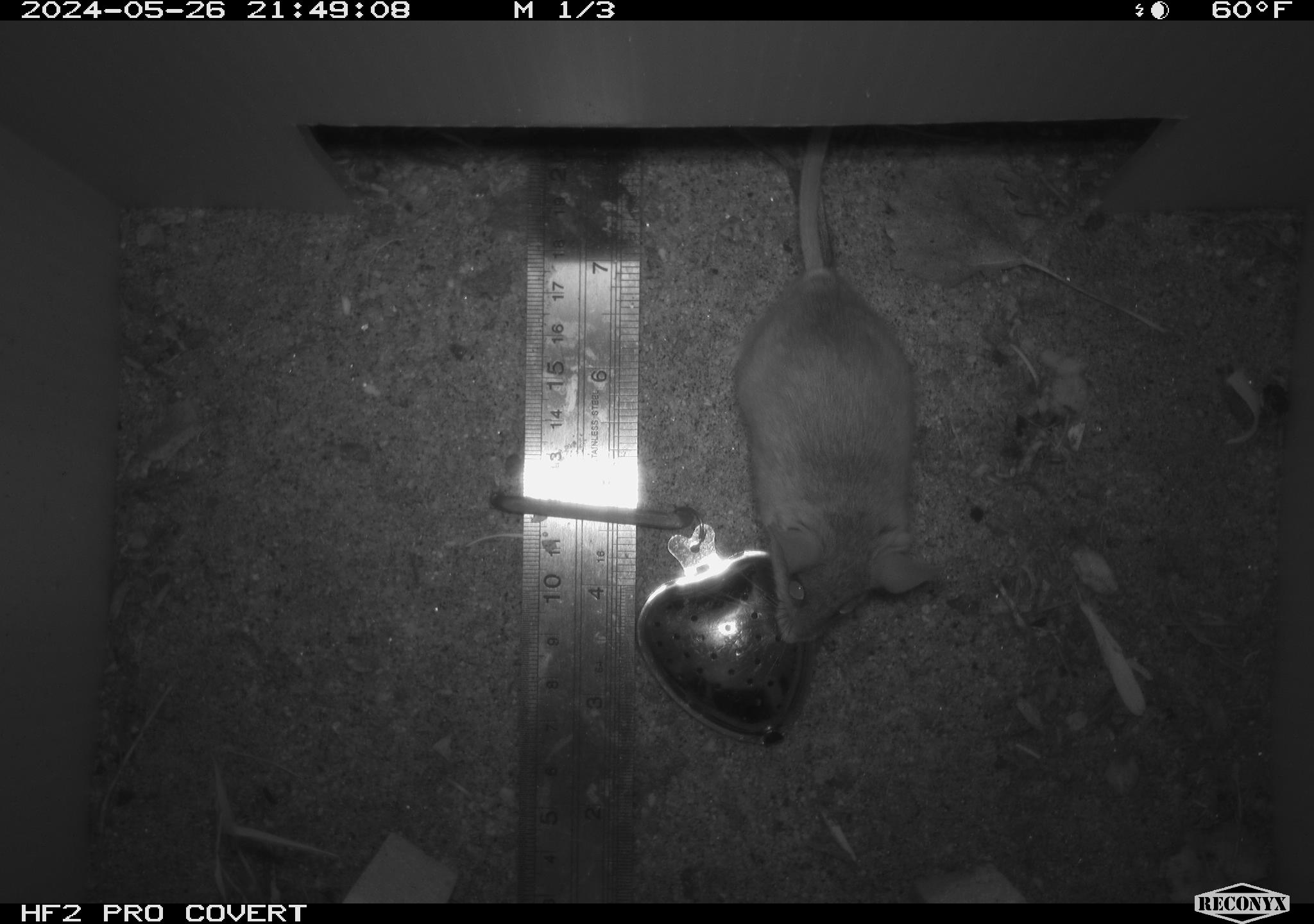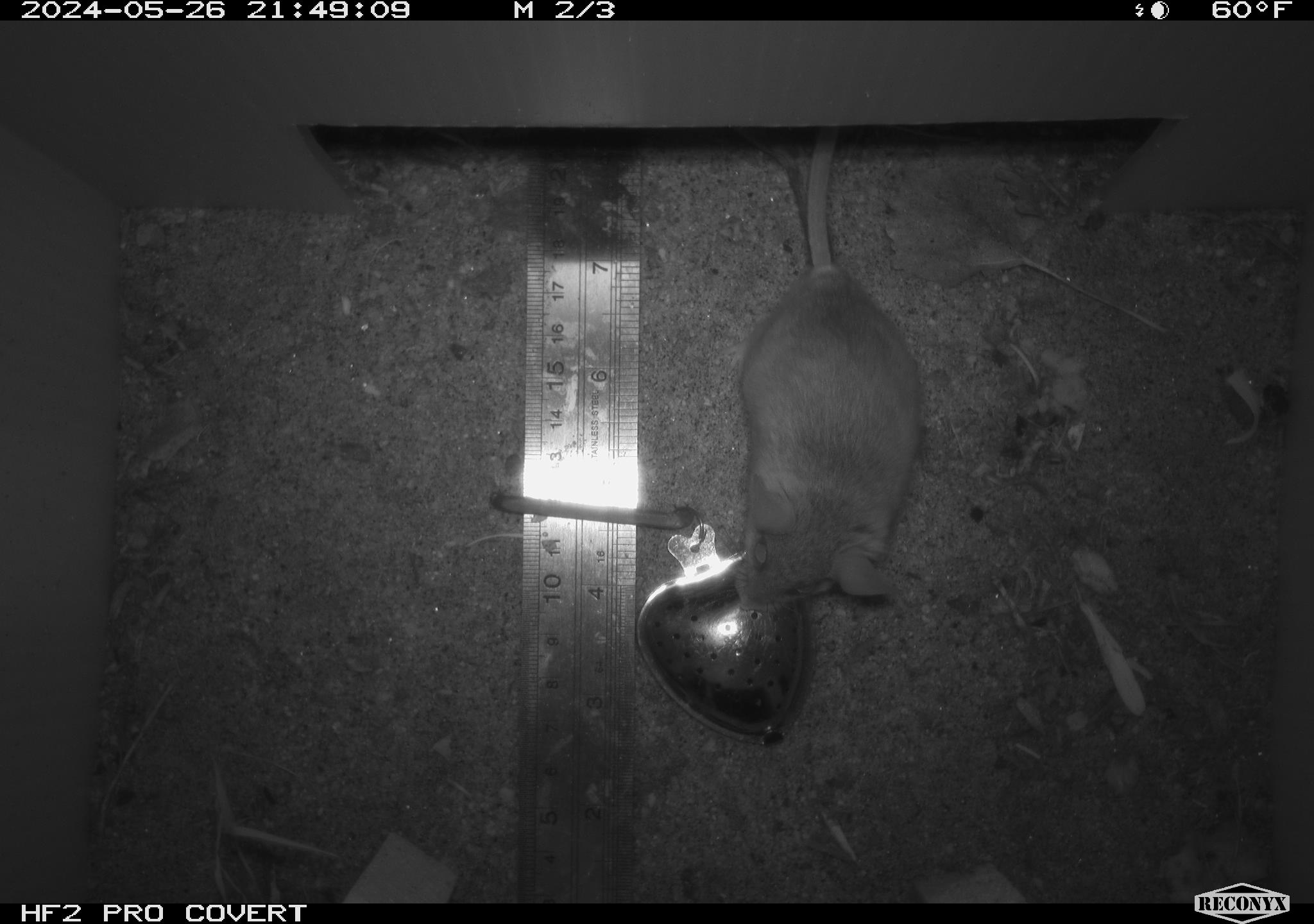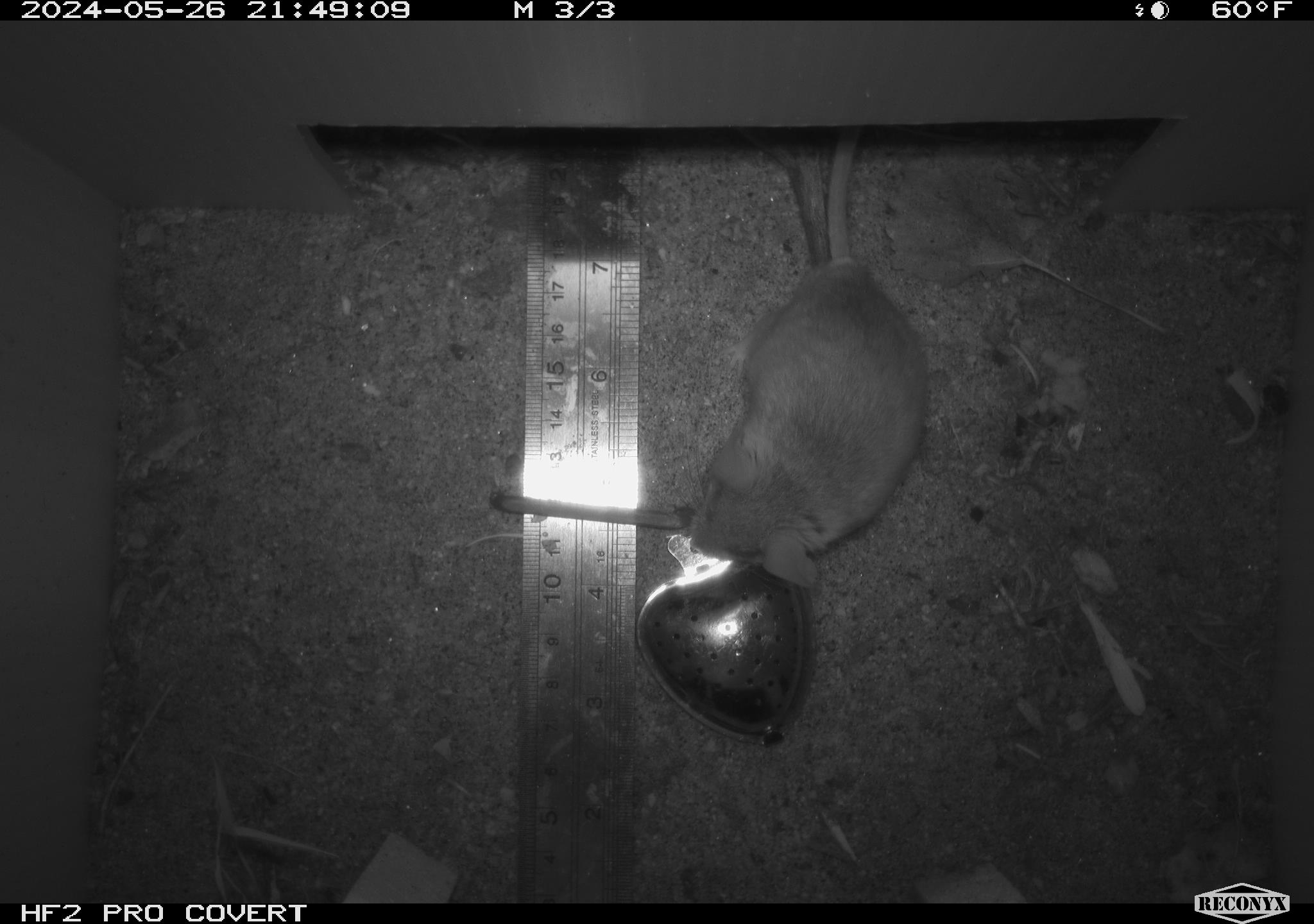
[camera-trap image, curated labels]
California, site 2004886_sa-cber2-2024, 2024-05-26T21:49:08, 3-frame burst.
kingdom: Animalia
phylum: Chordata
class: Mammalia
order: Rodentia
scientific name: Rodentia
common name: mouse species